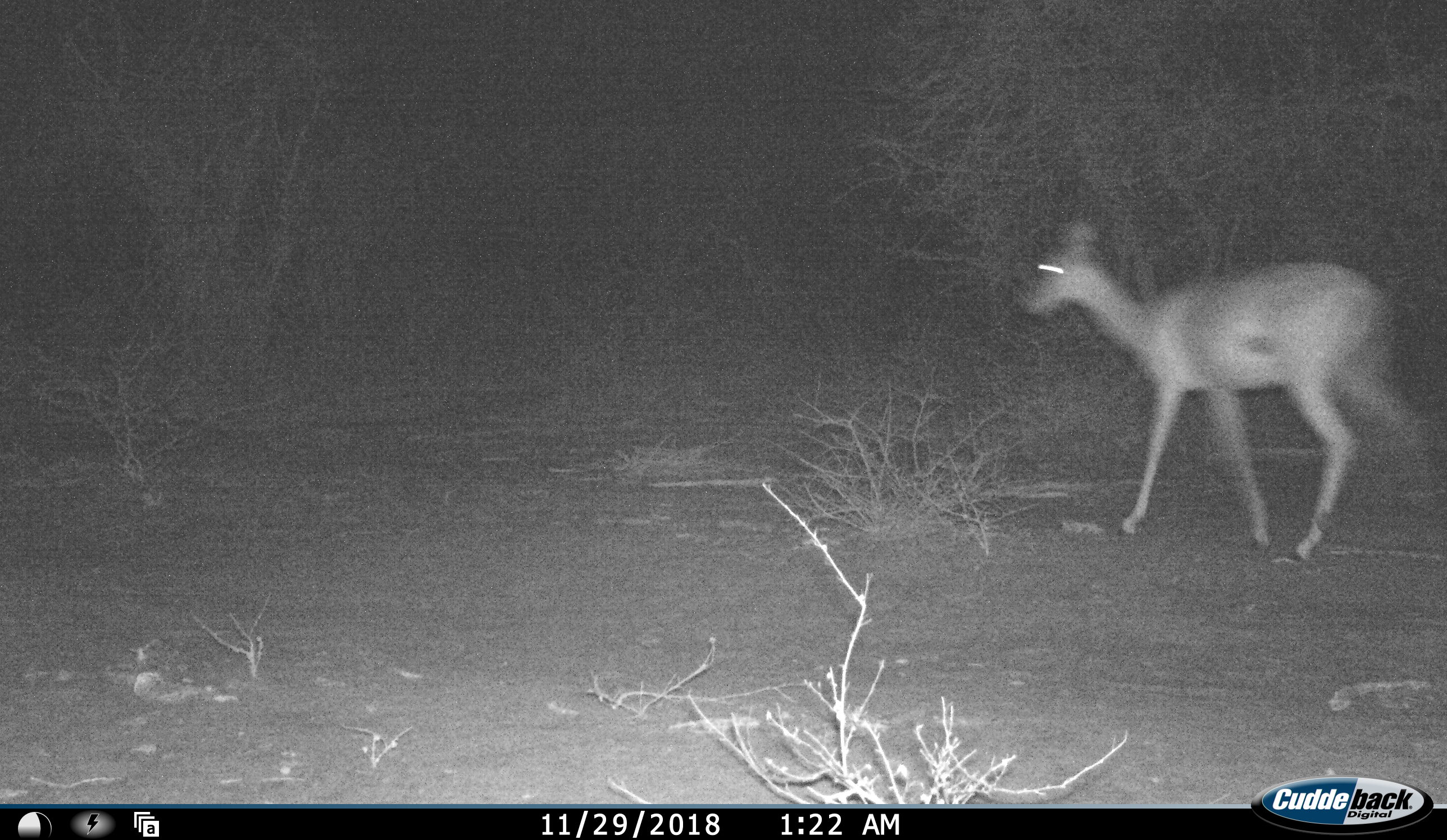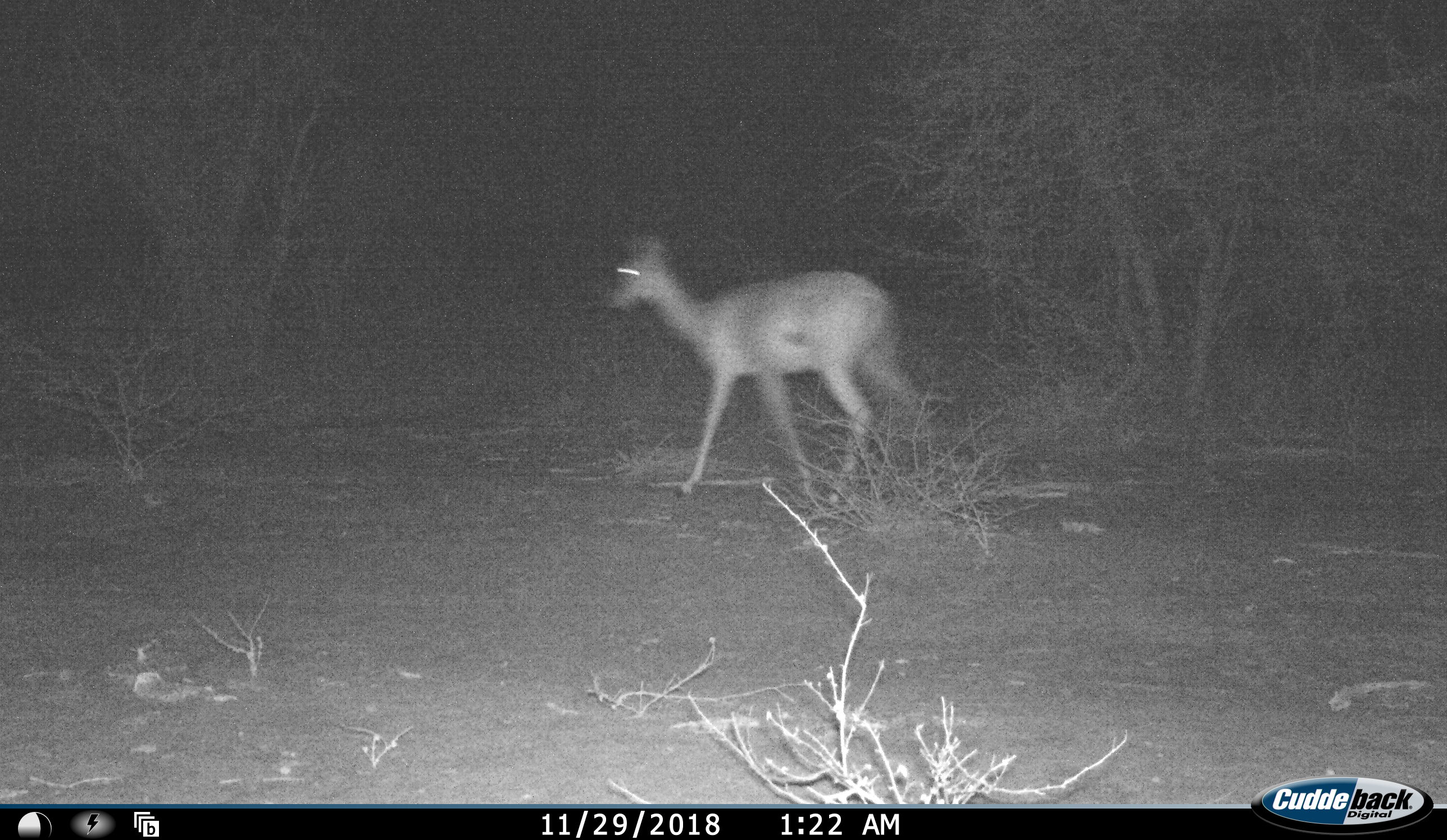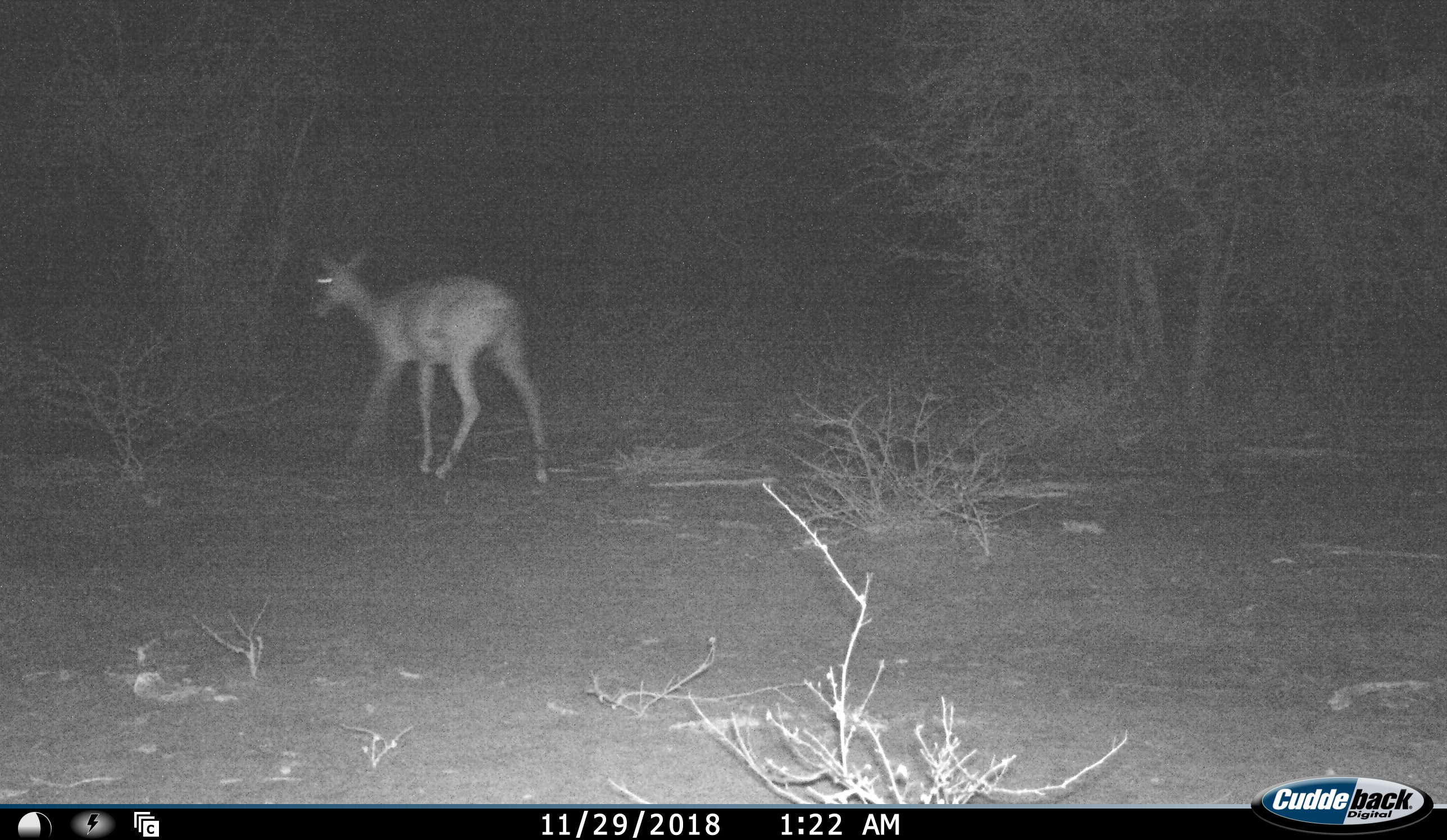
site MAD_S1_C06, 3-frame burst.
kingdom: Animalia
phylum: Chordata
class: Mammalia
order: Artiodactyla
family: Bovidae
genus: Aepyceros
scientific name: Aepyceros melampus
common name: impala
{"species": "impala (Aepyceros melampus)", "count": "1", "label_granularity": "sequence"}